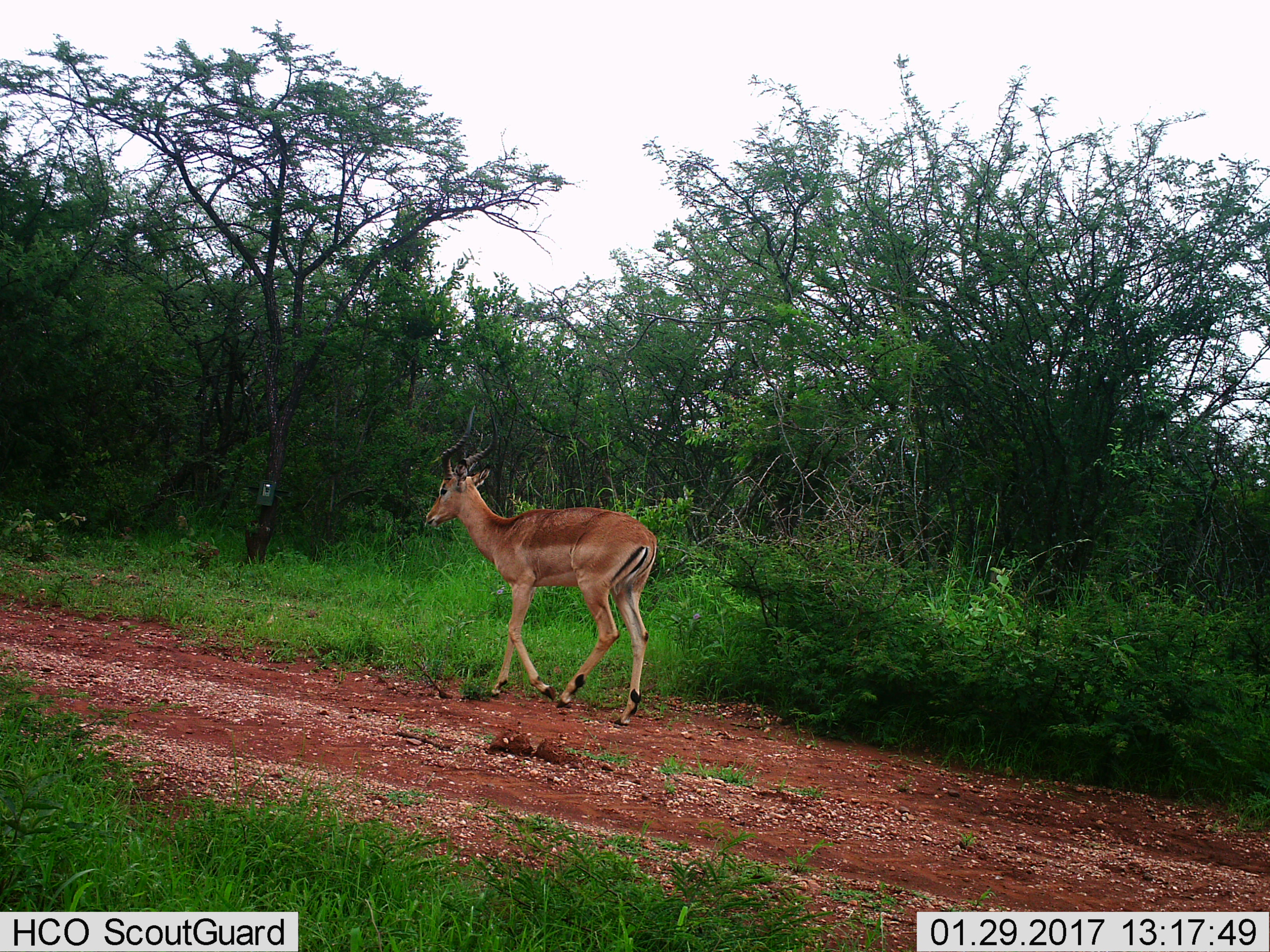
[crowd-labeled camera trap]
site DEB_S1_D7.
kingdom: Animalia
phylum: Chordata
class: Mammalia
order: Artiodactyla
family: Bovidae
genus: Aepyceros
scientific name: Aepyceros melampus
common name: impala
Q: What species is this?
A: Impala (Aepyceros melampus).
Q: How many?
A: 1.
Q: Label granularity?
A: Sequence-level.